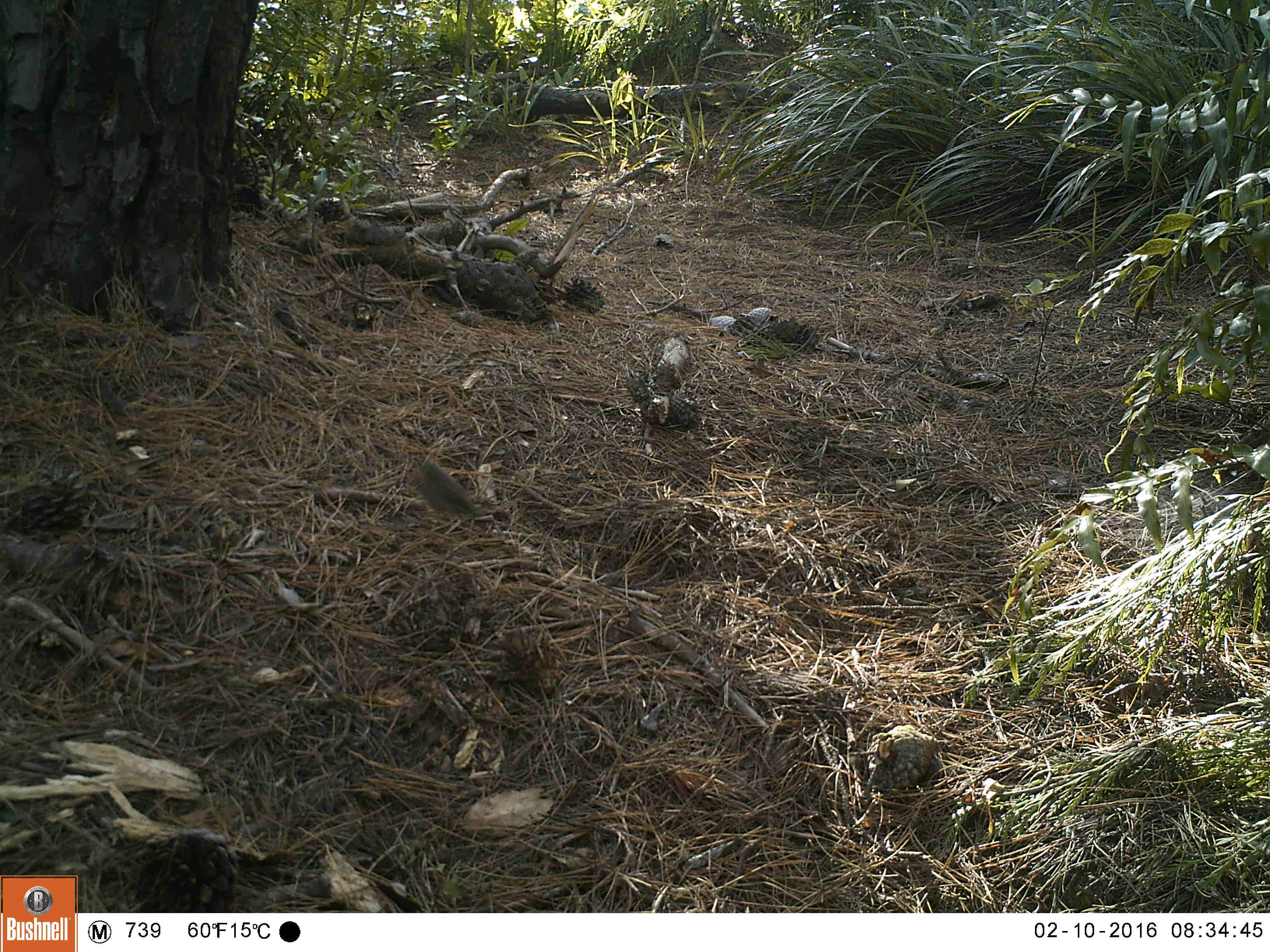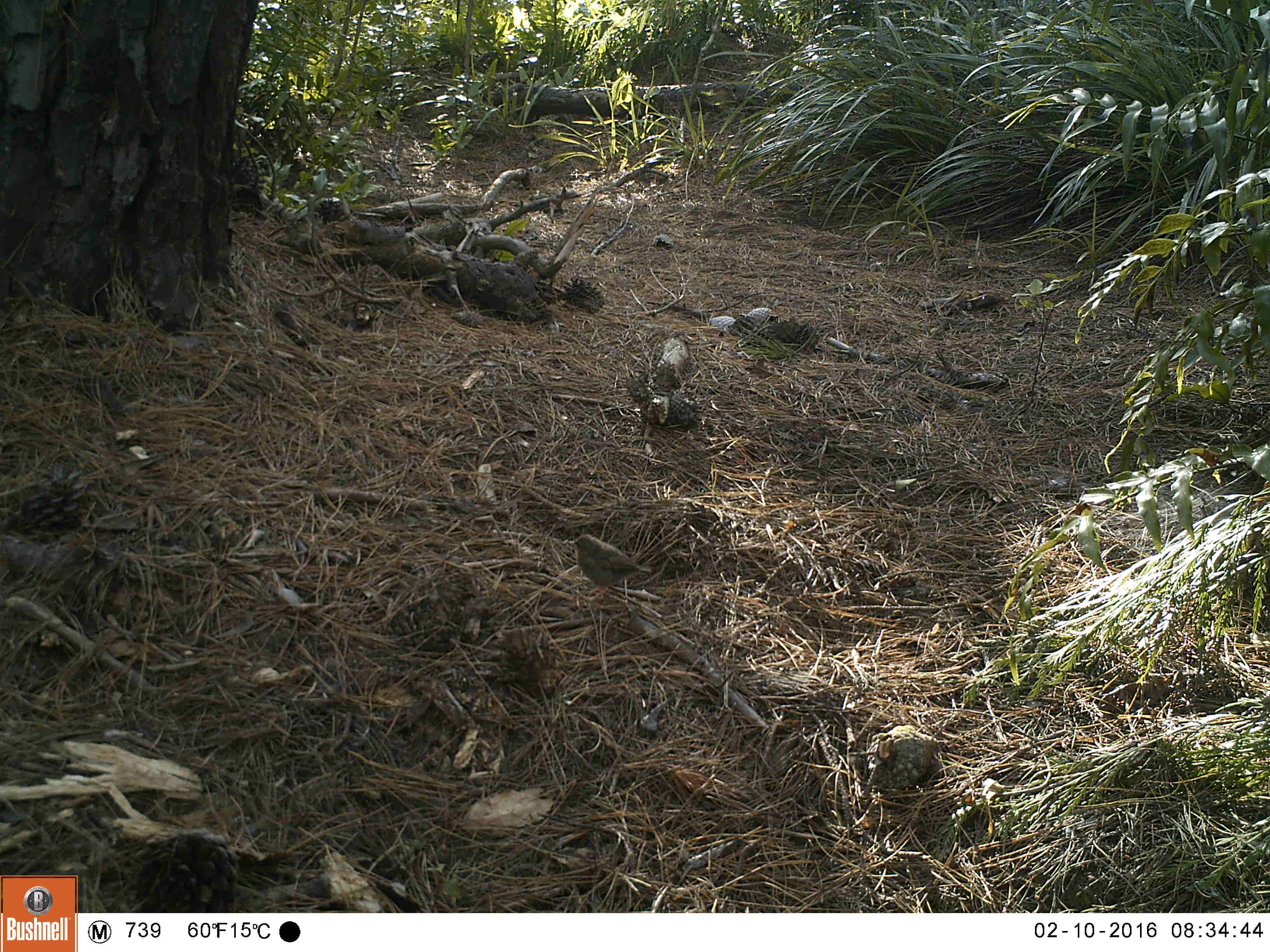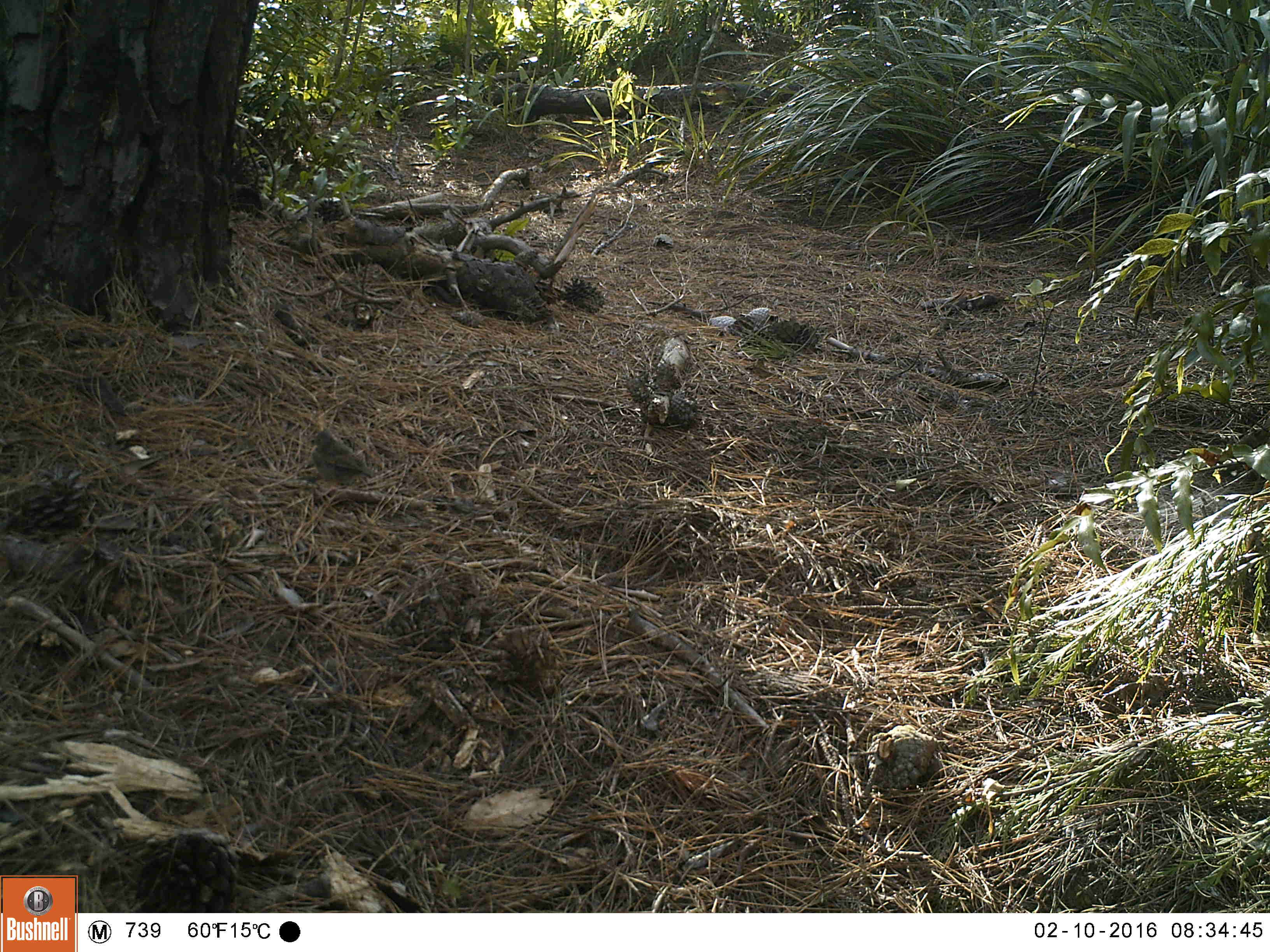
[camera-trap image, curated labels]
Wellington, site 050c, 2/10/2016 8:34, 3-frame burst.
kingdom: Animalia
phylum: Chordata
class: Aves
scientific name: Aves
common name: bird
Bird (Aves).